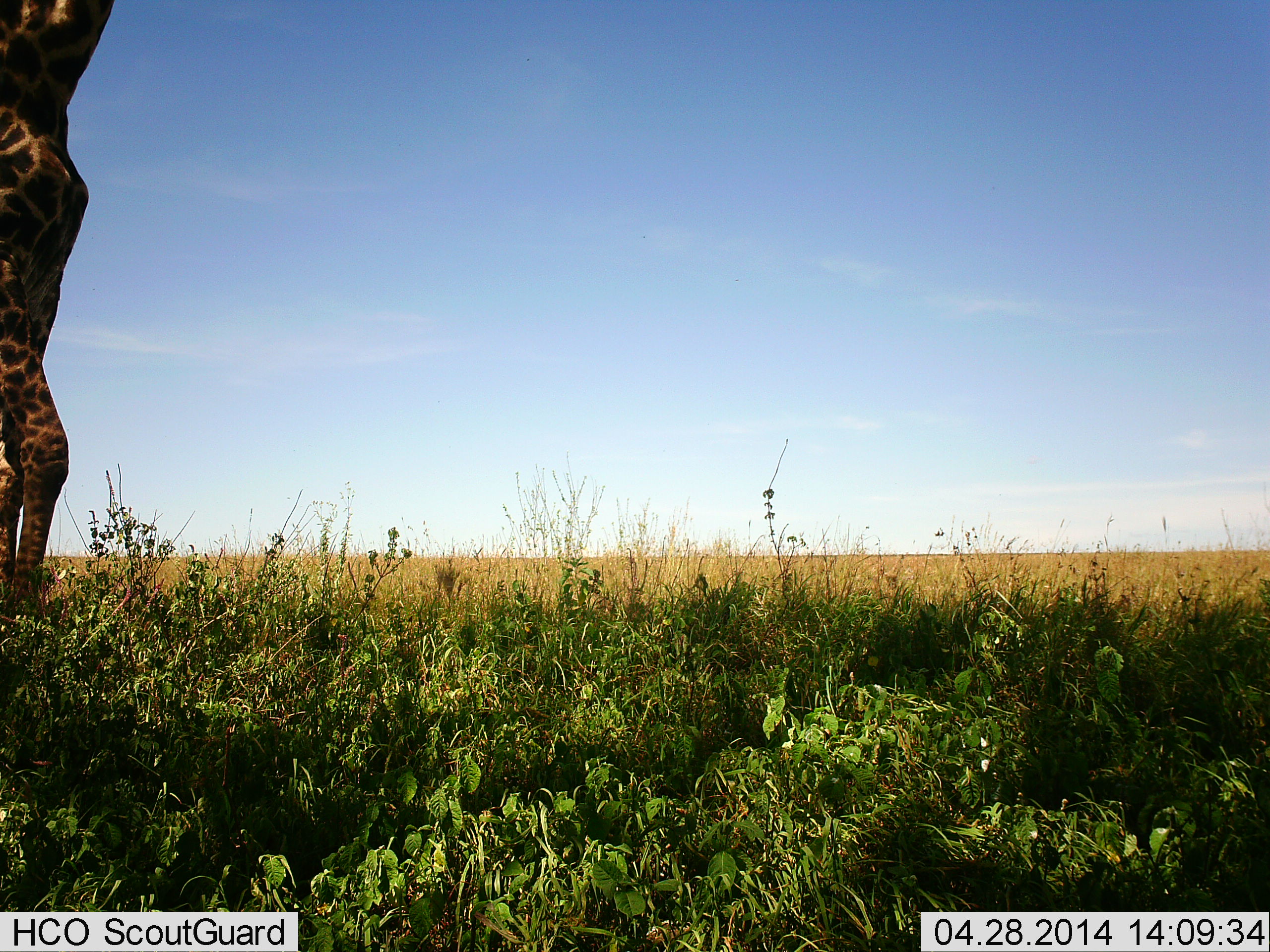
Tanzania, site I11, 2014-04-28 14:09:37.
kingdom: Animalia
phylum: Chordata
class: Mammalia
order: Artiodactyla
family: Giraffidae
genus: Giraffa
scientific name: Giraffa camelopardalis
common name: giraffe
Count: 1.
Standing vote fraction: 100%.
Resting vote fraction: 0%.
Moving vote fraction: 0%.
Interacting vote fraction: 0%.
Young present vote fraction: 0%.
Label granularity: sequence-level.